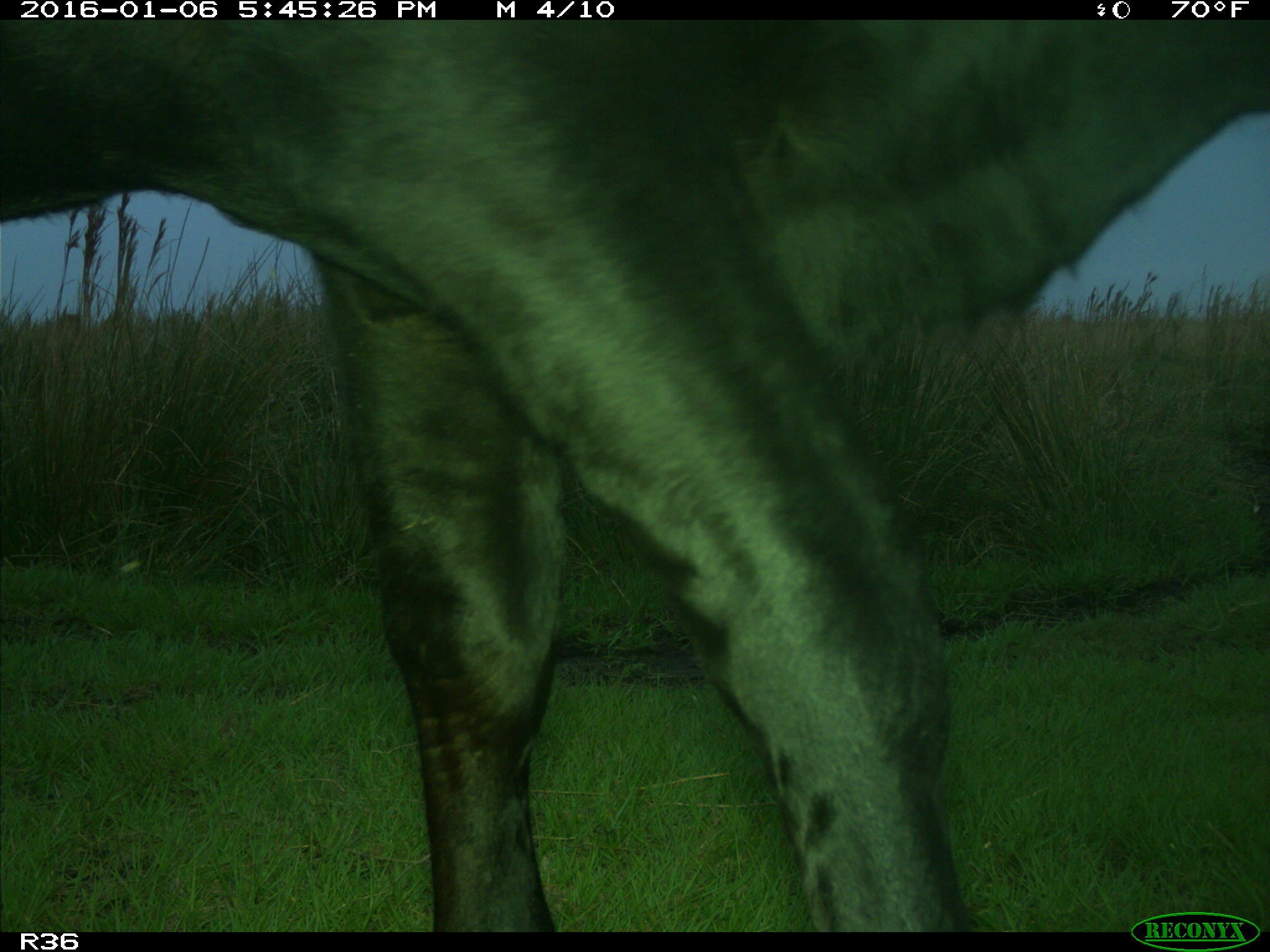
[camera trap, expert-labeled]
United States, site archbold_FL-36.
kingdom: Animalia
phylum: Chordata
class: Mammalia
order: Artiodactyla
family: Bovidae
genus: Bos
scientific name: Bos taurus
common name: domestic cow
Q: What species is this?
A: Bos taurus (domestic cow).